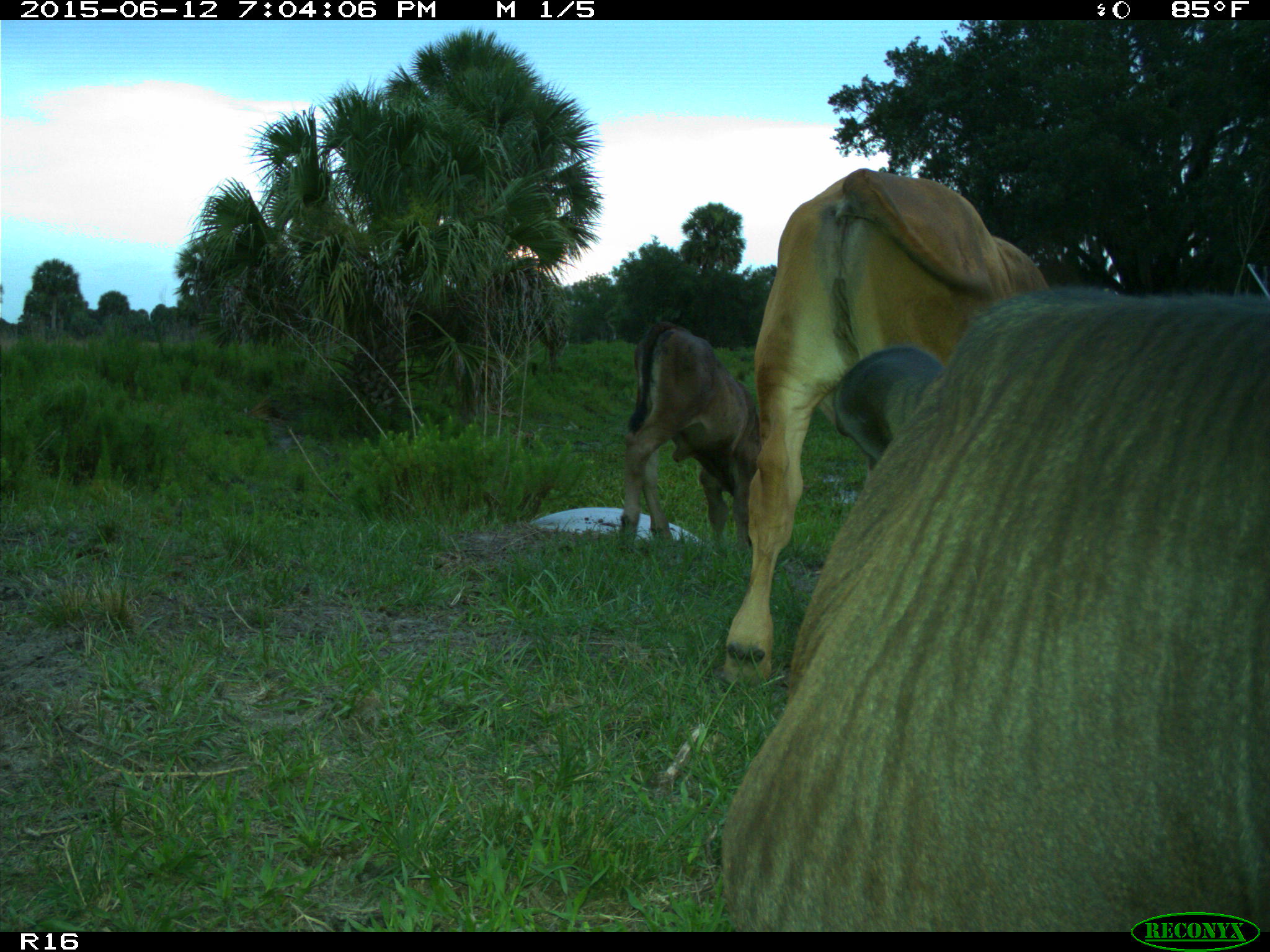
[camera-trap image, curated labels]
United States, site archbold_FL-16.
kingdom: Animalia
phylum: Chordata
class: Mammalia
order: Artiodactyla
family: Bovidae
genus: Bos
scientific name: Bos taurus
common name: domestic cow